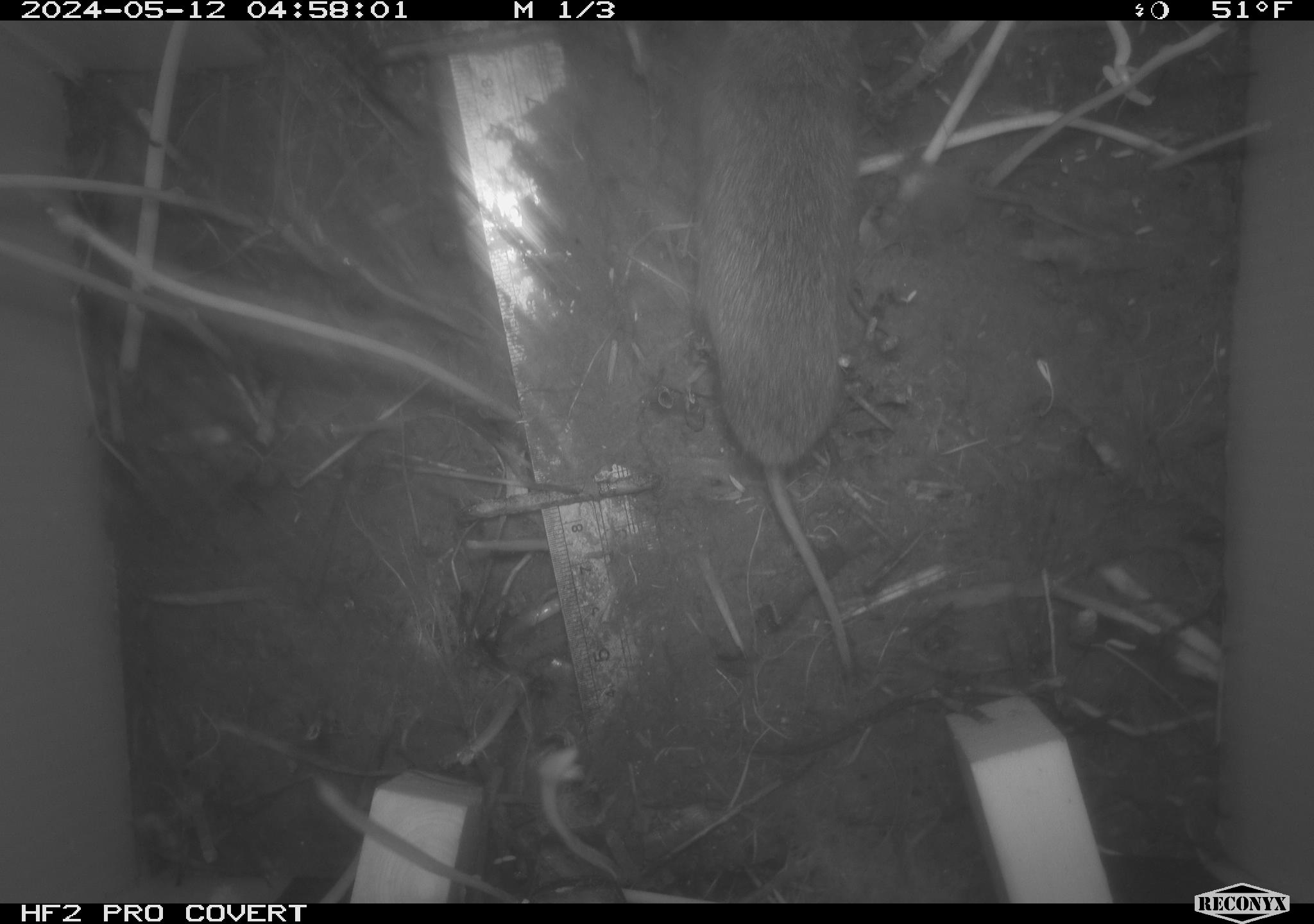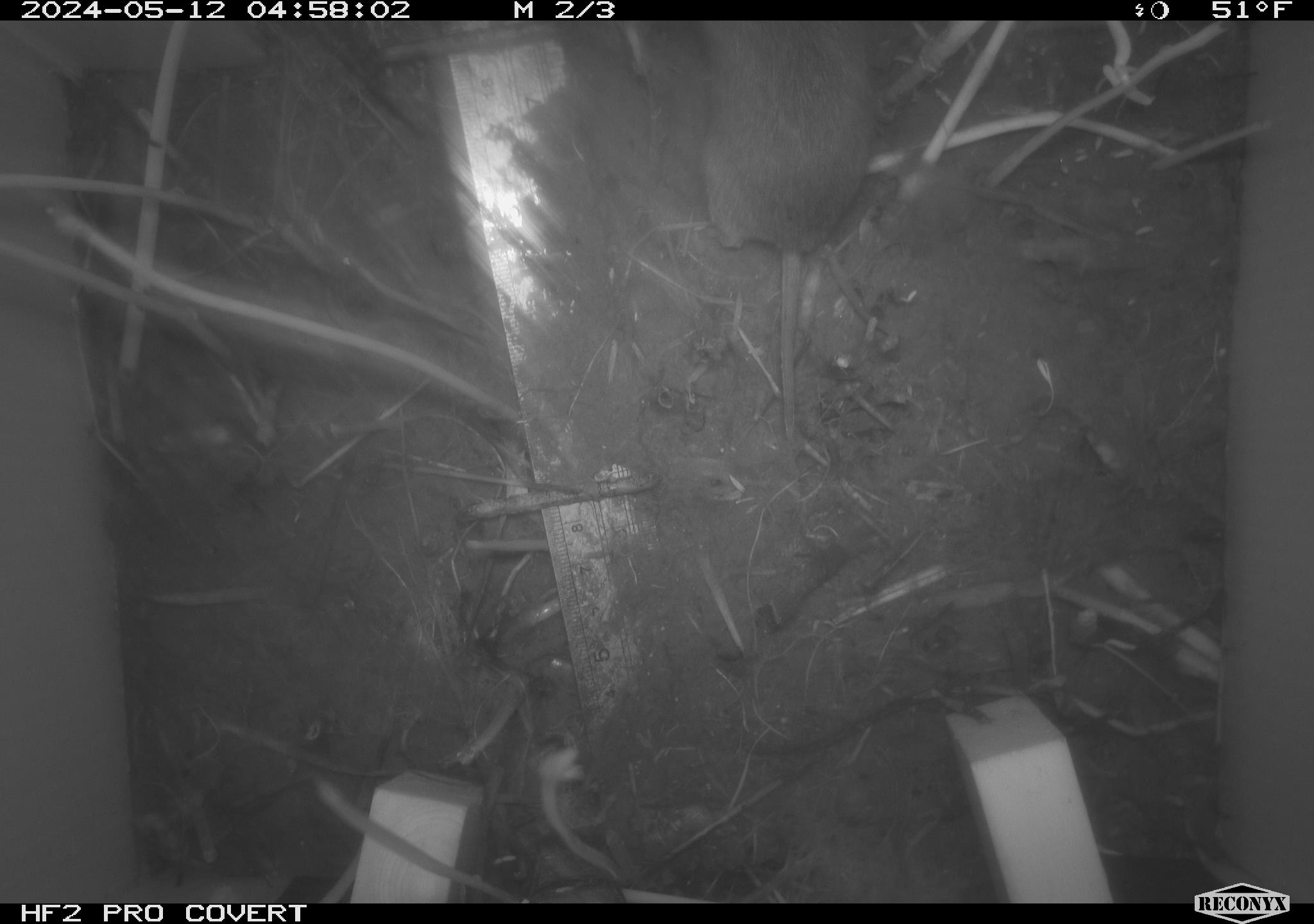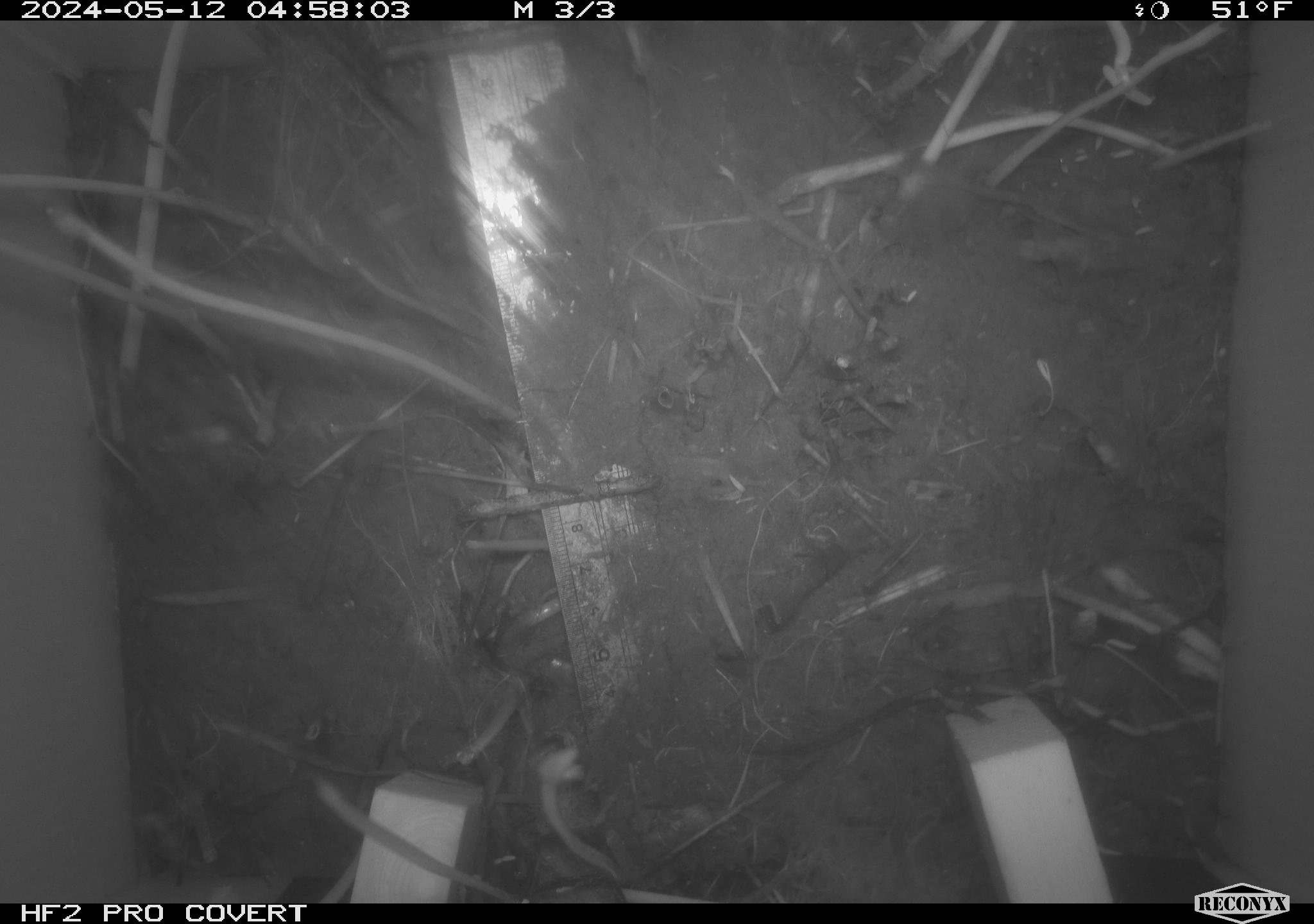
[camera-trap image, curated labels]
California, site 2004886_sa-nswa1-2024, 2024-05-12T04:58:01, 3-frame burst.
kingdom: Animalia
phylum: Chordata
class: Mammalia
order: Rodentia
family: Cricetidae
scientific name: Arvicolinae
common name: voles, lemmings, and muskrats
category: arvicolinae subfamily